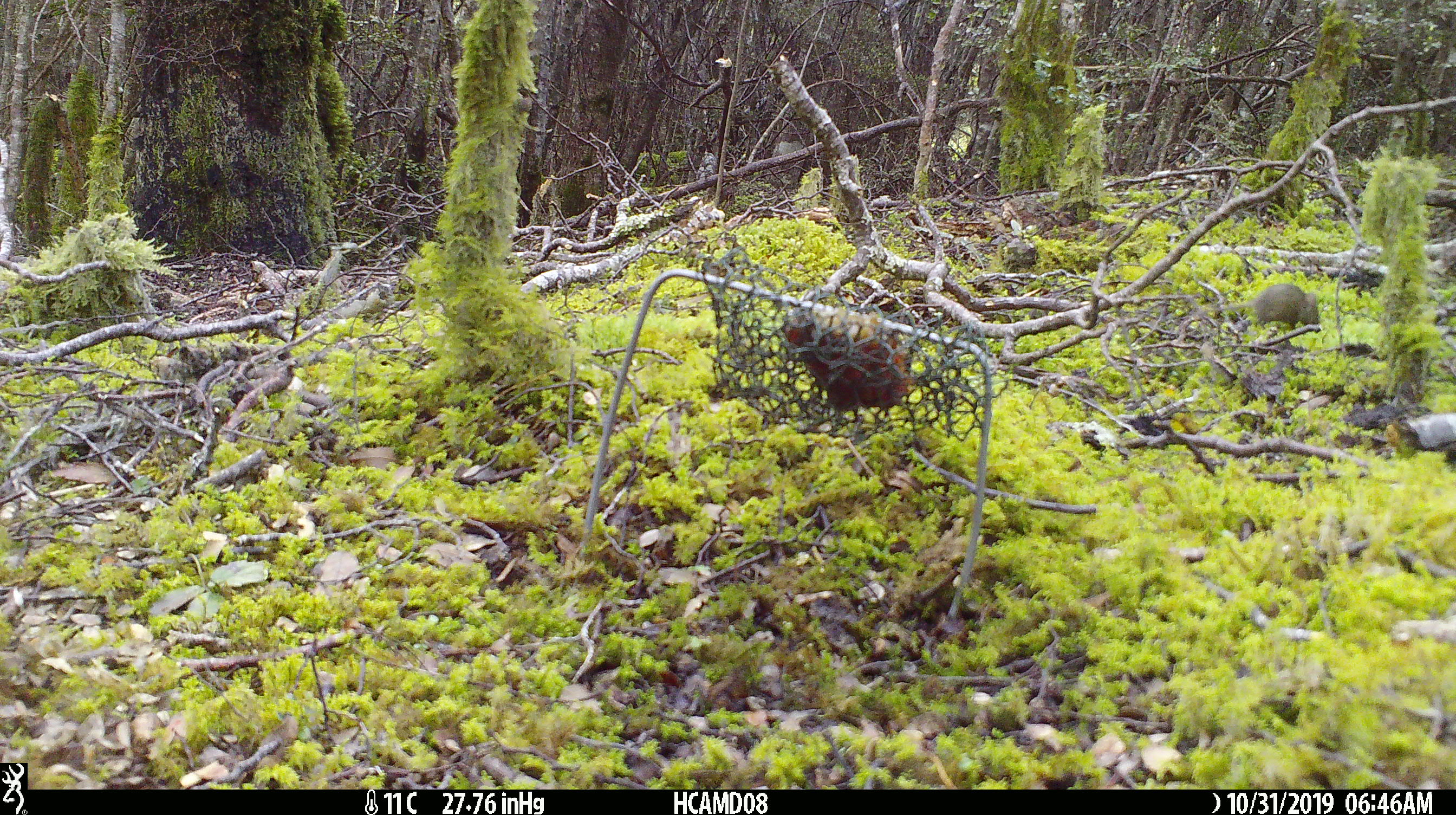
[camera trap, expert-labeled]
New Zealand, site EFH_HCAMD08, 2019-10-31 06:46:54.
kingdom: Animalia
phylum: Chordata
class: Mammalia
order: Rodentia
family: Muridae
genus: Mus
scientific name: Mus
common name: mouse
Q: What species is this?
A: Mouse (Mus).